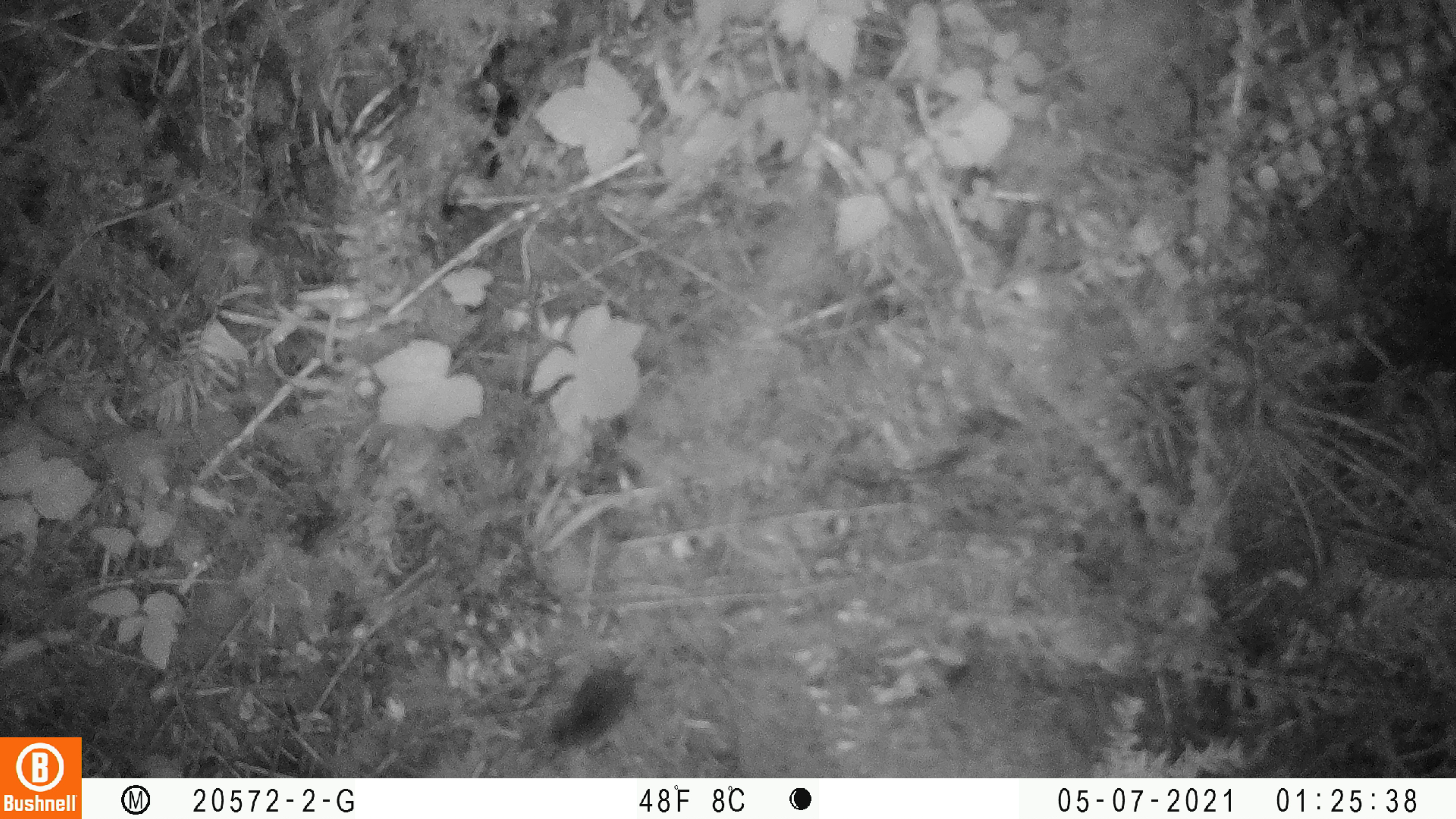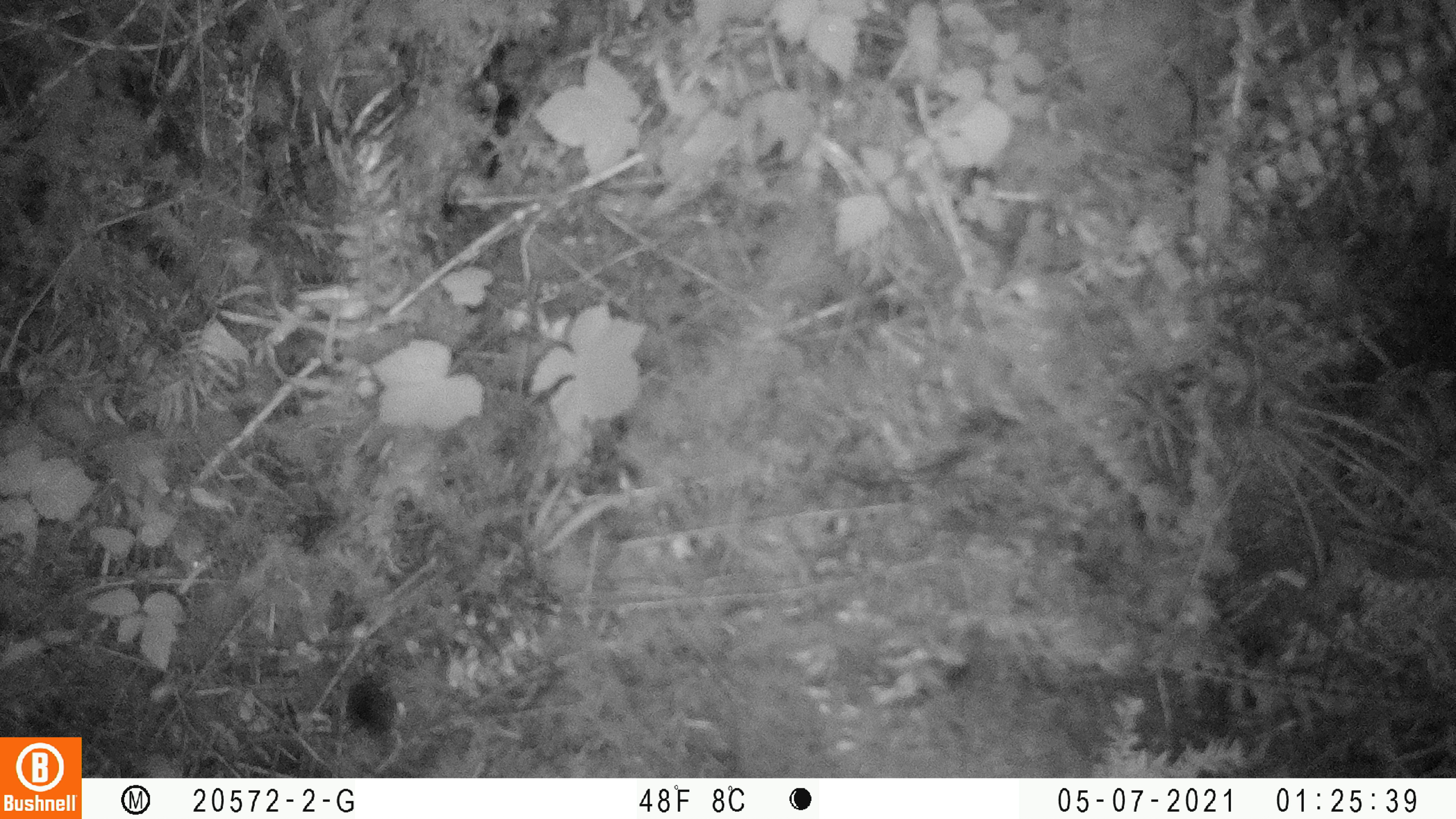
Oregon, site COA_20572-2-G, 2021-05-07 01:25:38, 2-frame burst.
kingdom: Animalia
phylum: Chordata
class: Mammalia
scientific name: Mammalia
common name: small mammal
Small mammal (Mammalia).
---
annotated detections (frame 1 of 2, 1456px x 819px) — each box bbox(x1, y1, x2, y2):
small mammal: bbox(541, 623, 669, 754)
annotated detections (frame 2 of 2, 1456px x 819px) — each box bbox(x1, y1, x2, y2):
small mammal: bbox(342, 663, 403, 766)